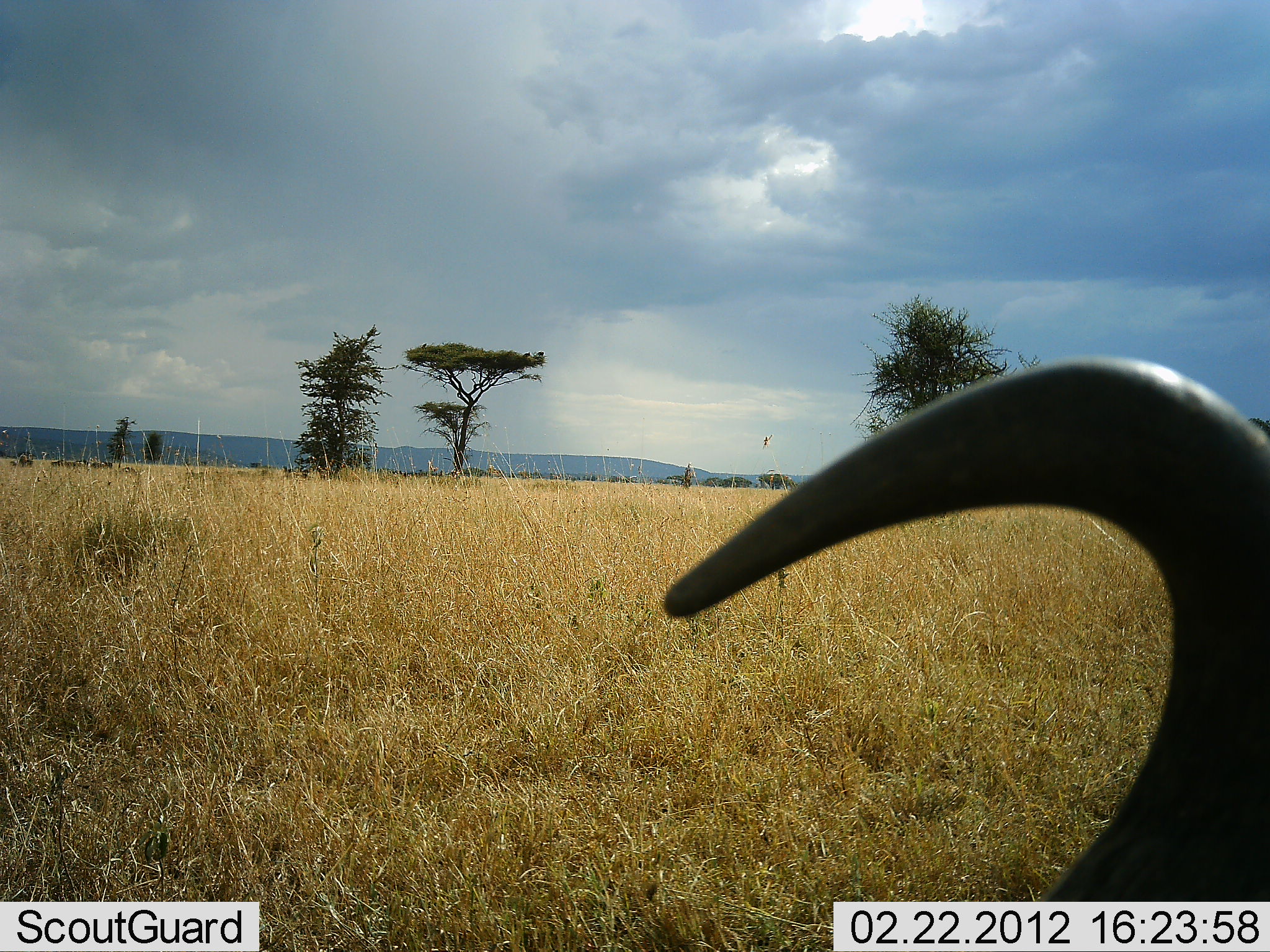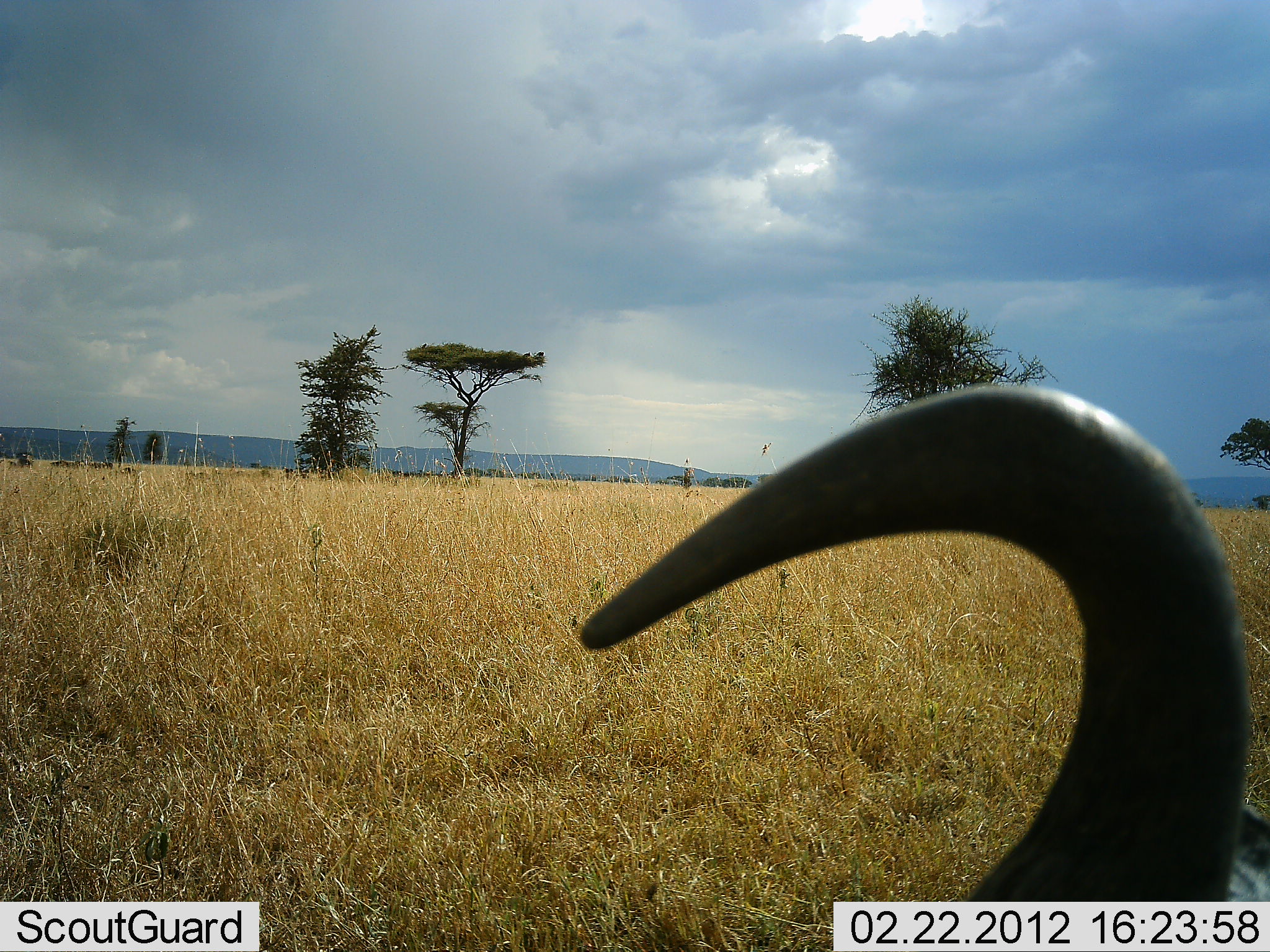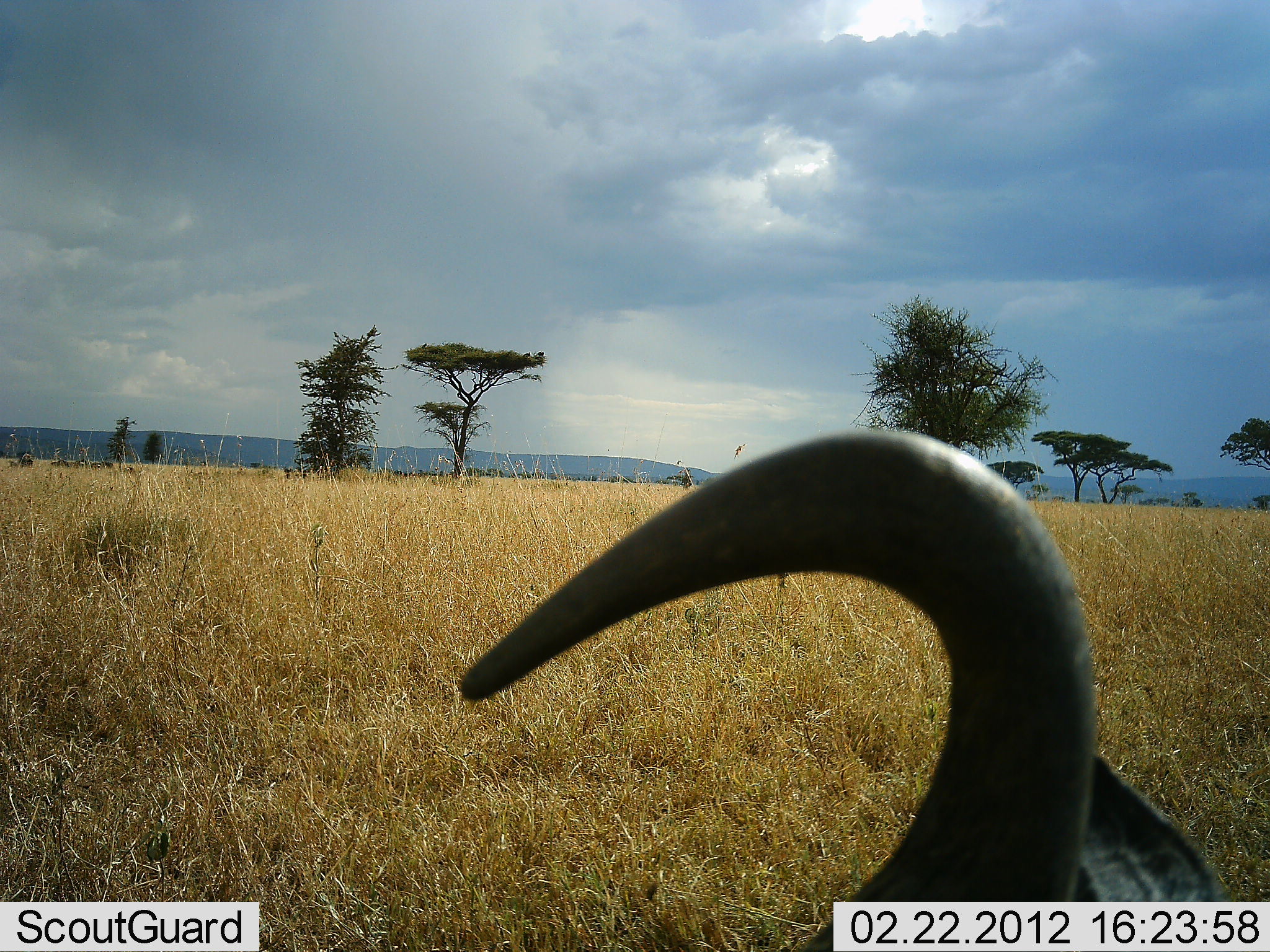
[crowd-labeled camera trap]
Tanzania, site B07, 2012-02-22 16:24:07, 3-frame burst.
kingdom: Animalia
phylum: Chordata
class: Mammalia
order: Artiodactyla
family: Bovidae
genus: Connochaetes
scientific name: Connochaetes taurinus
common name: blue wildebeest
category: wildebeest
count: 1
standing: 26%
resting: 68%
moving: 0%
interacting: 0%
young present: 0%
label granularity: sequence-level